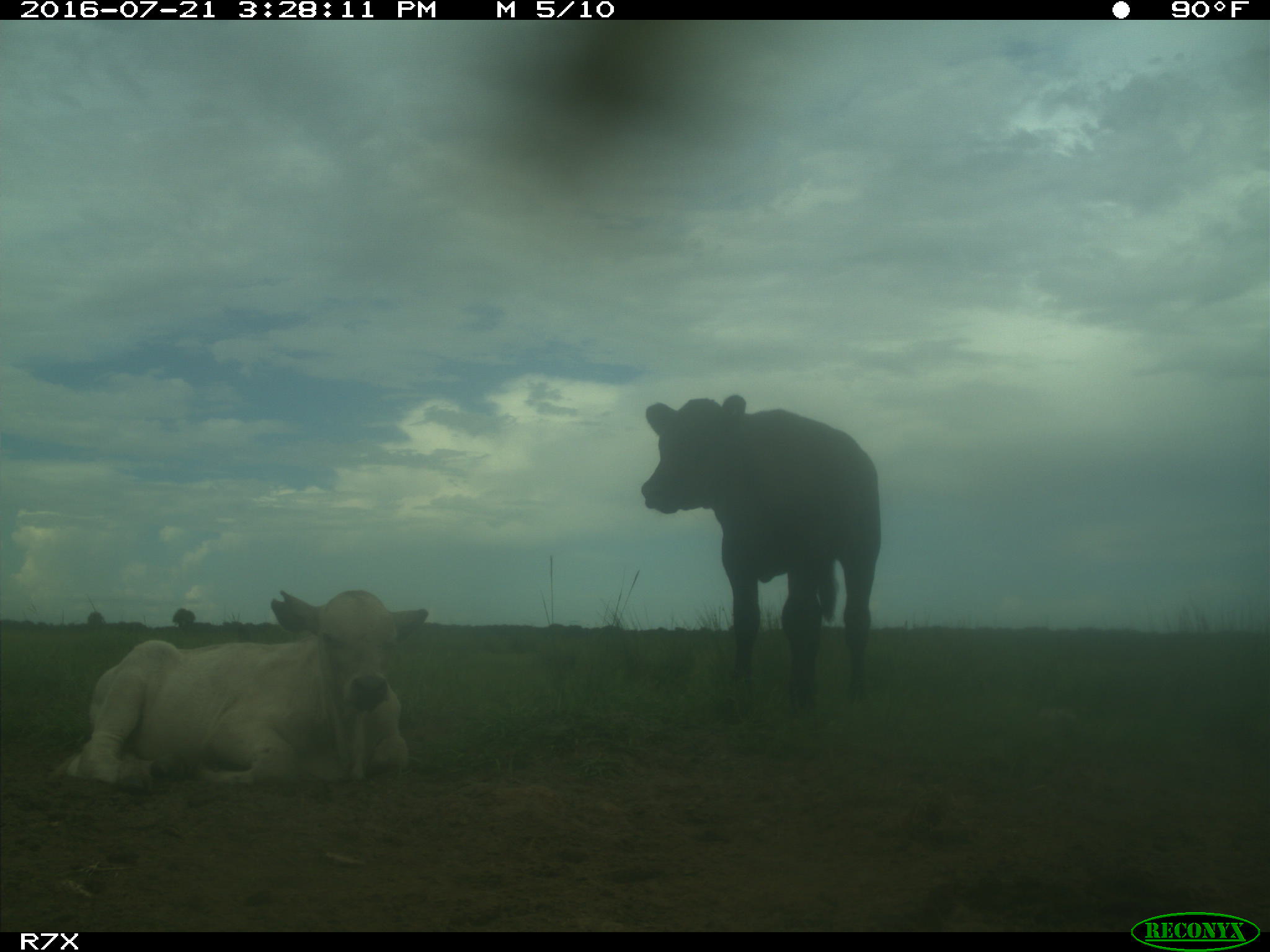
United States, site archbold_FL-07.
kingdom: Animalia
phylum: Chordata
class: Mammalia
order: Artiodactyla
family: Bovidae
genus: Bos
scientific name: Bos taurus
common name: domestic cow